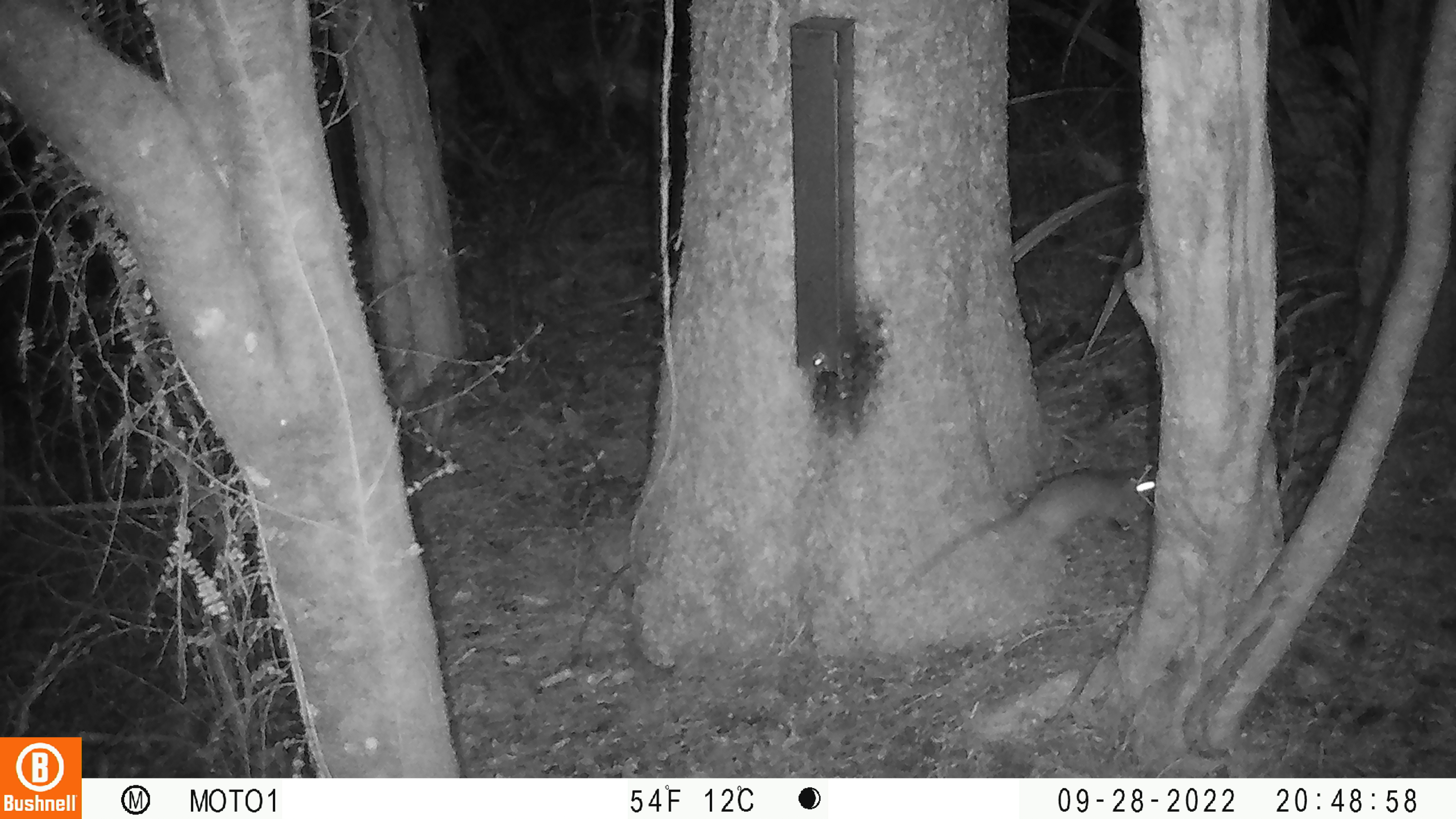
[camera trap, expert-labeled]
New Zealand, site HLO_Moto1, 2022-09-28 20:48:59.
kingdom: Animalia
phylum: Chordata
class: Mammalia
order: Rodentia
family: Muridae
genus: Rattus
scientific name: Rattus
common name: rat